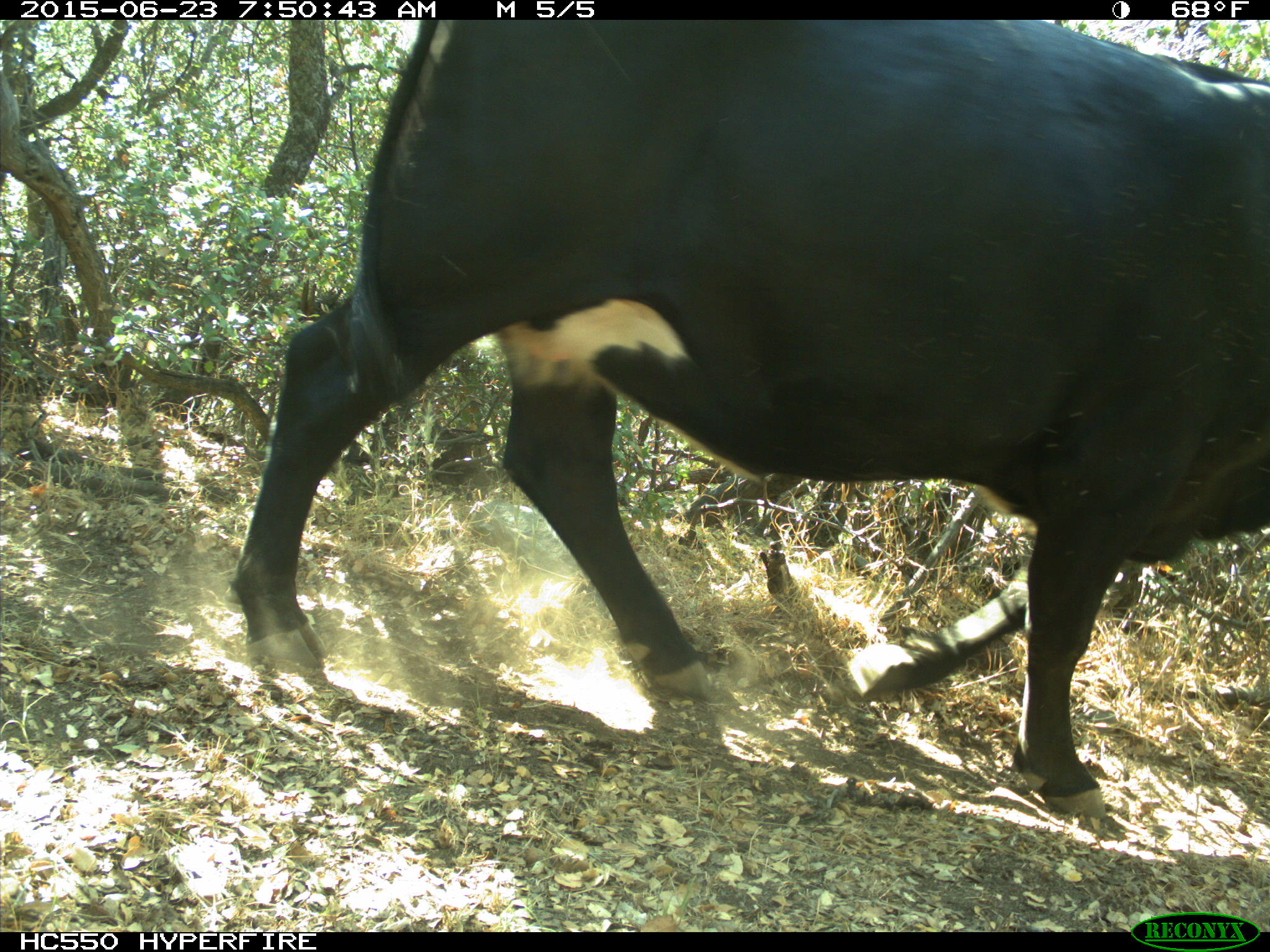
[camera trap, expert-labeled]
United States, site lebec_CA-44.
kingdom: Animalia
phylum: Chordata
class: Mammalia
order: Artiodactyla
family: Bovidae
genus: Bos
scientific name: Bos taurus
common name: domestic cow